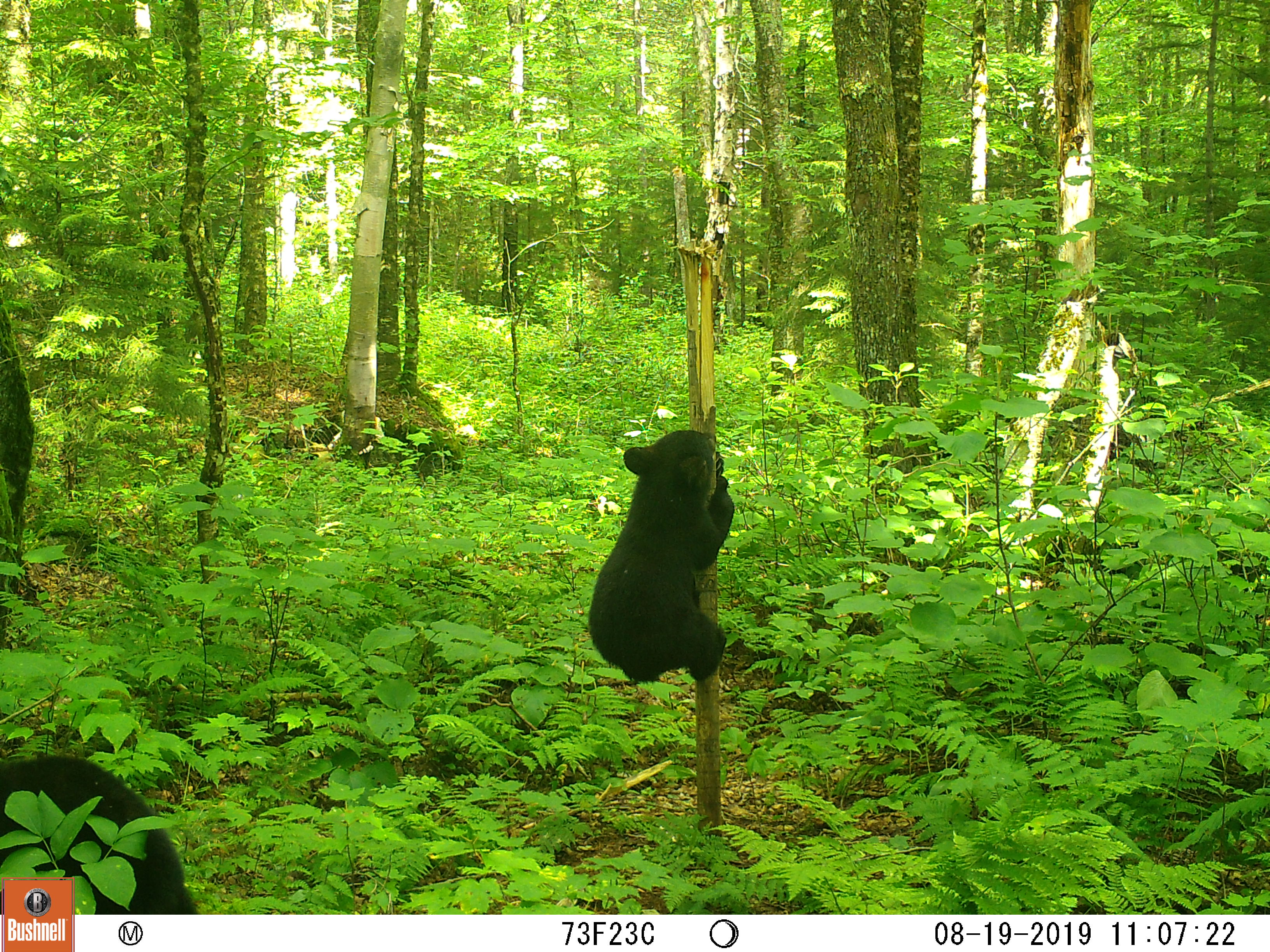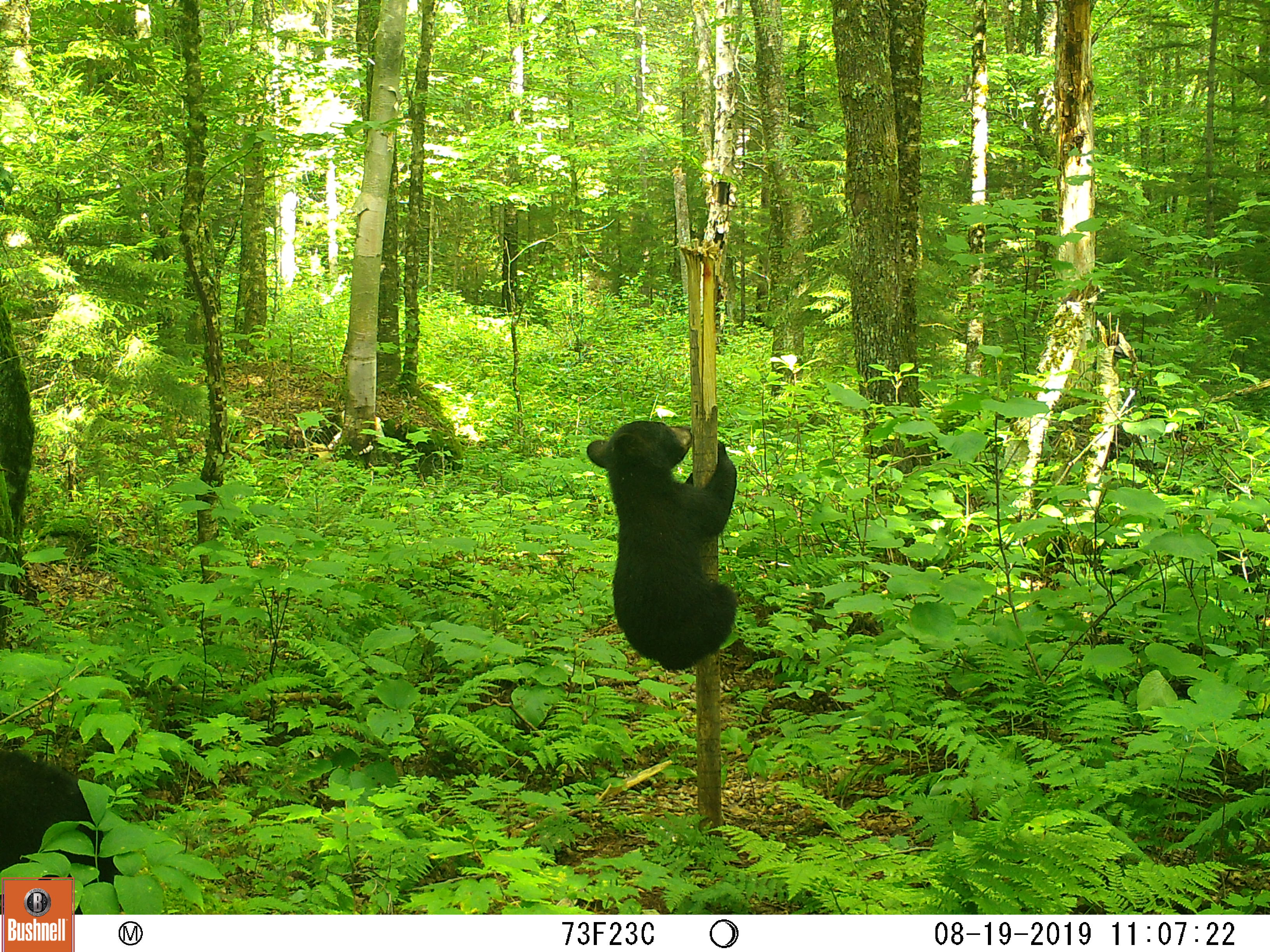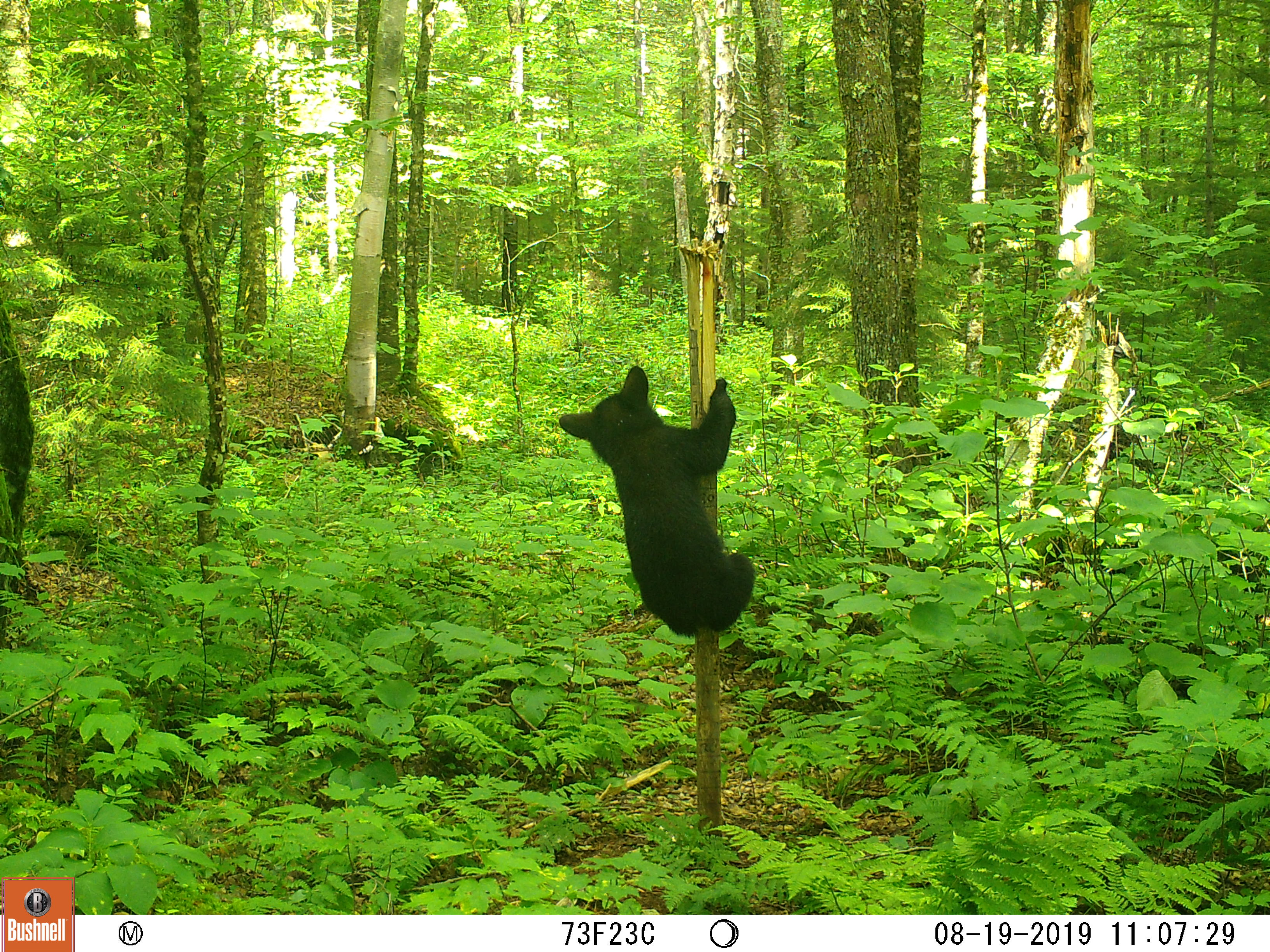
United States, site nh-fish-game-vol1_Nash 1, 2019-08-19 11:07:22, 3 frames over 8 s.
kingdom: Animalia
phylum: Chordata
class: Mammalia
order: Carnivora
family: Ursidae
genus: Ursus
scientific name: Ursus americanus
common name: black bear